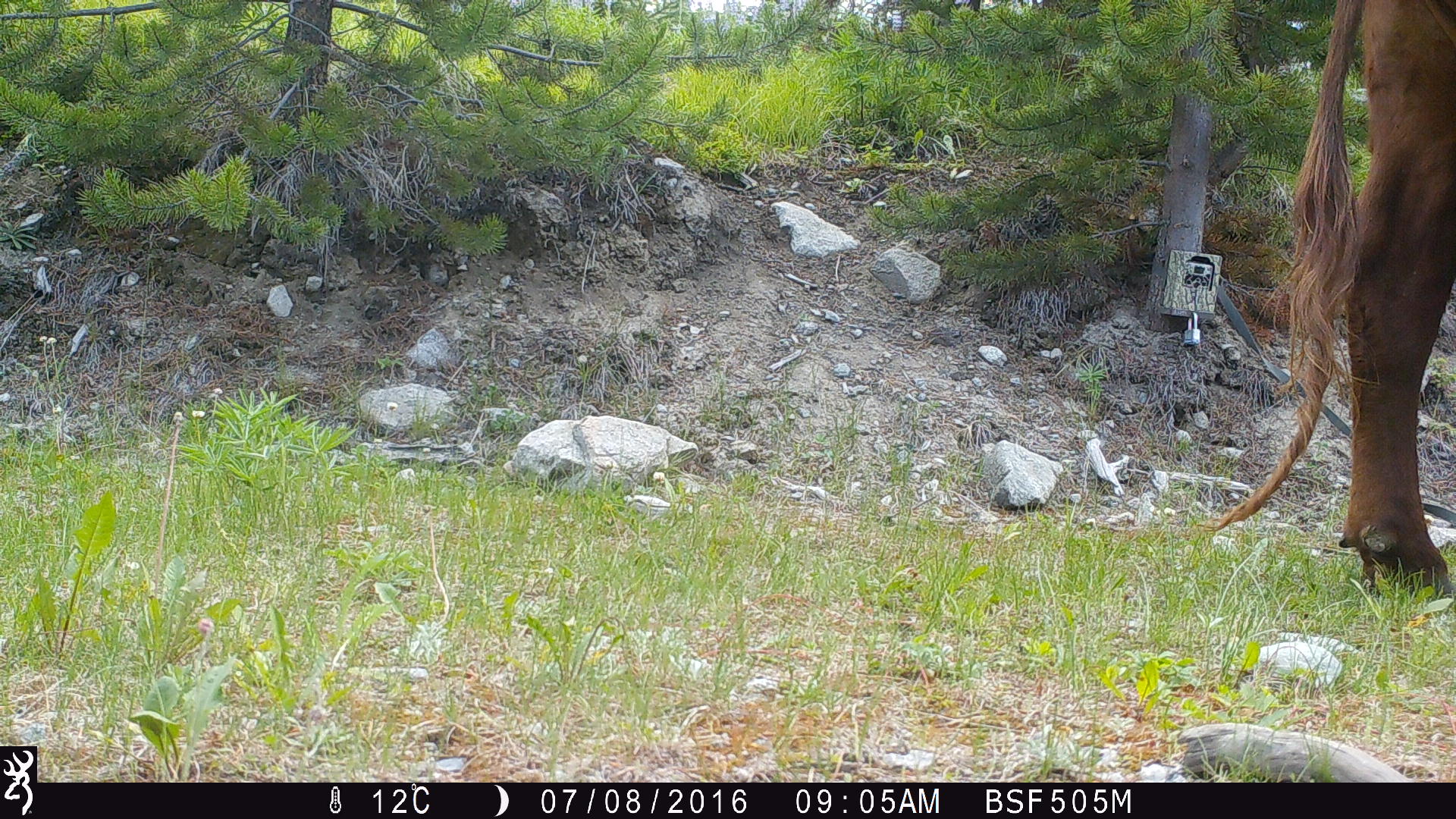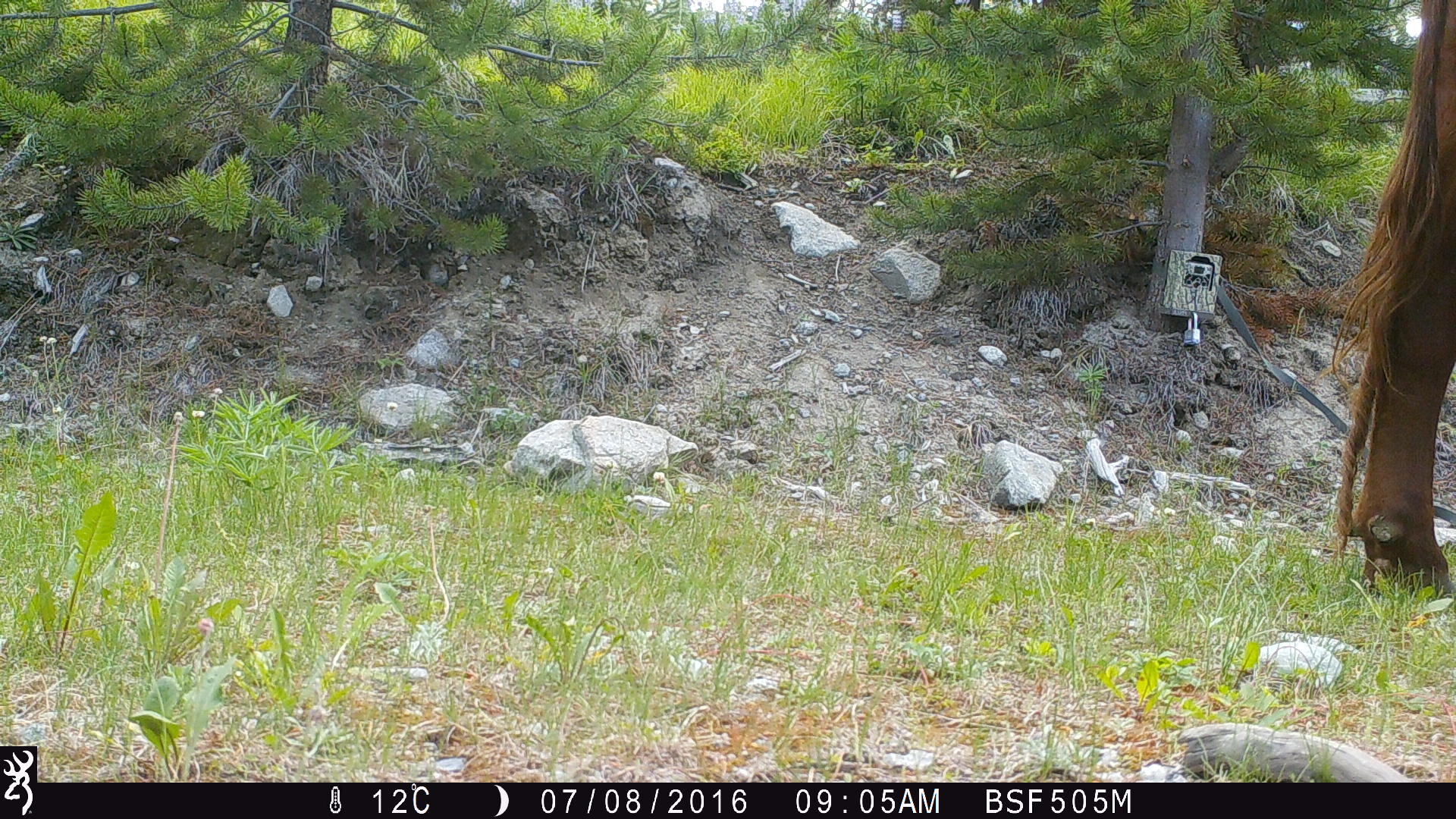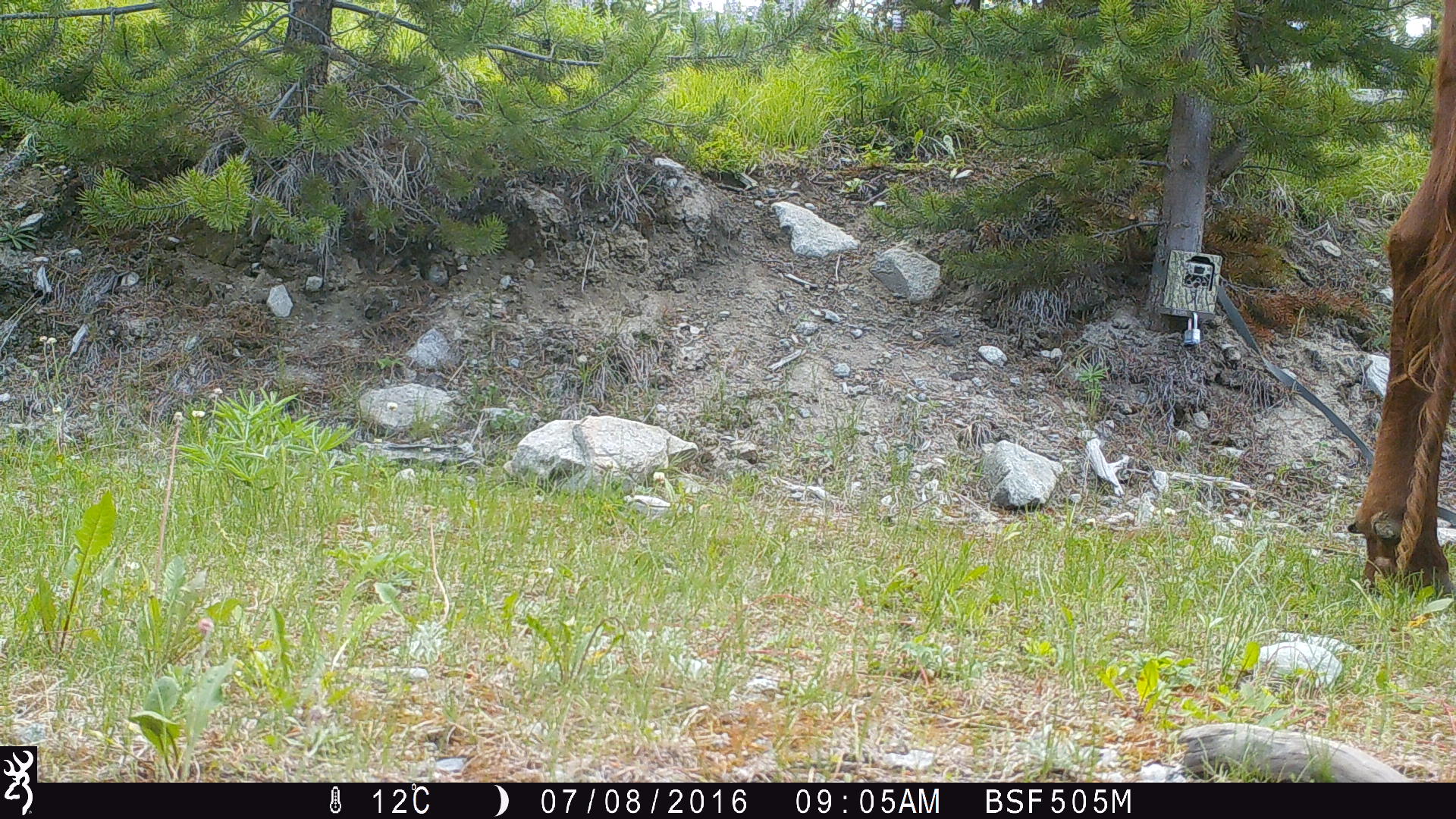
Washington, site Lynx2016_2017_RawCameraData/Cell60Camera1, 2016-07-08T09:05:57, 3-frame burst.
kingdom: Animalia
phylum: Chordata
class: Mammalia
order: Artiodactyla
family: Bovidae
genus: Bos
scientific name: Bos taurus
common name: domestic cattle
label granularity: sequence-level